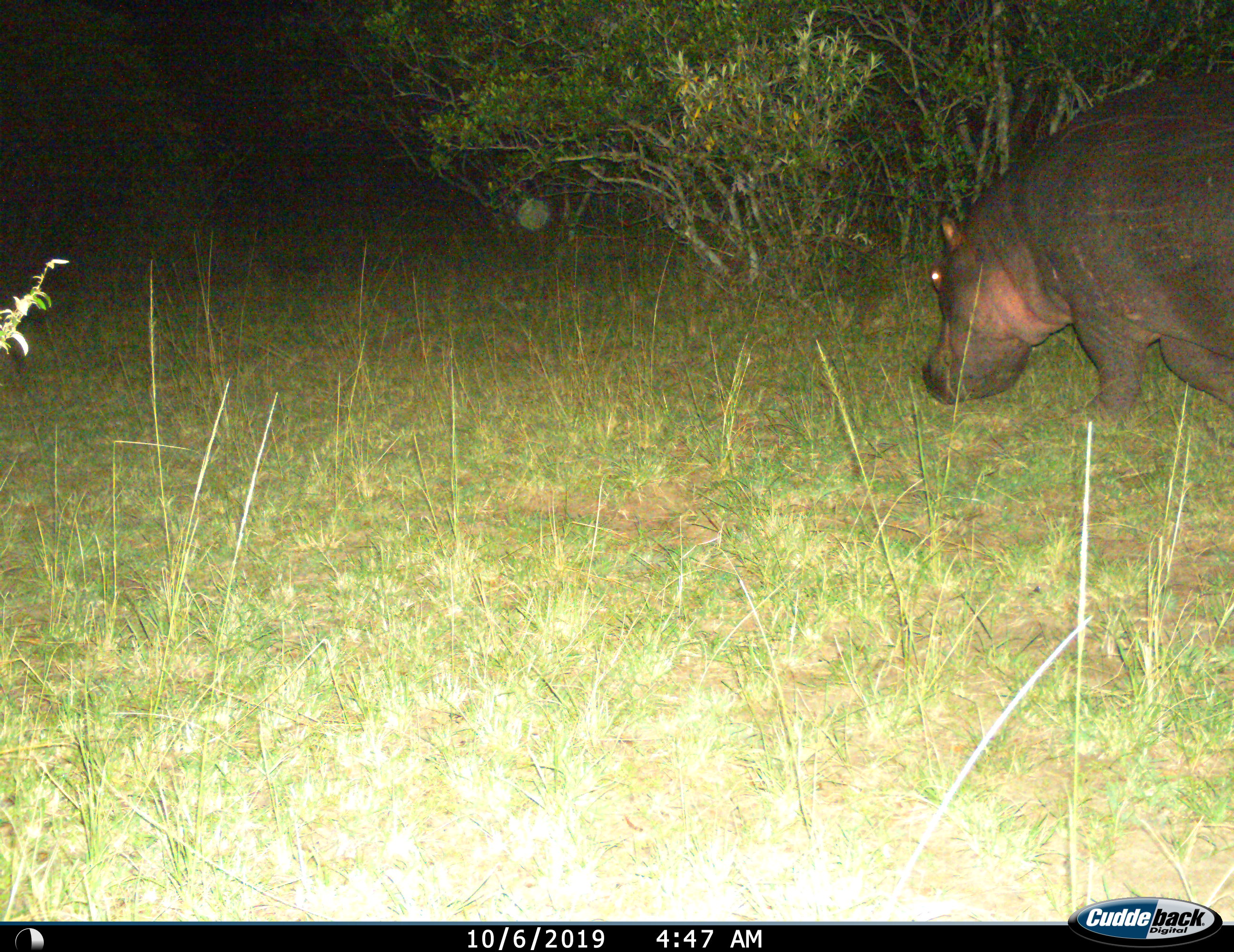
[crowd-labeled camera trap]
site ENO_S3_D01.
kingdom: Animalia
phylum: Chordata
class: Mammalia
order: Artiodactyla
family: Hippopotamidae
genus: Hippopotamus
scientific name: Hippopotamus amphibius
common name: hippopotamus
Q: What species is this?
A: Hippopotamus (Hippopotamus amphibius).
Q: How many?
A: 1.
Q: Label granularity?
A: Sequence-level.